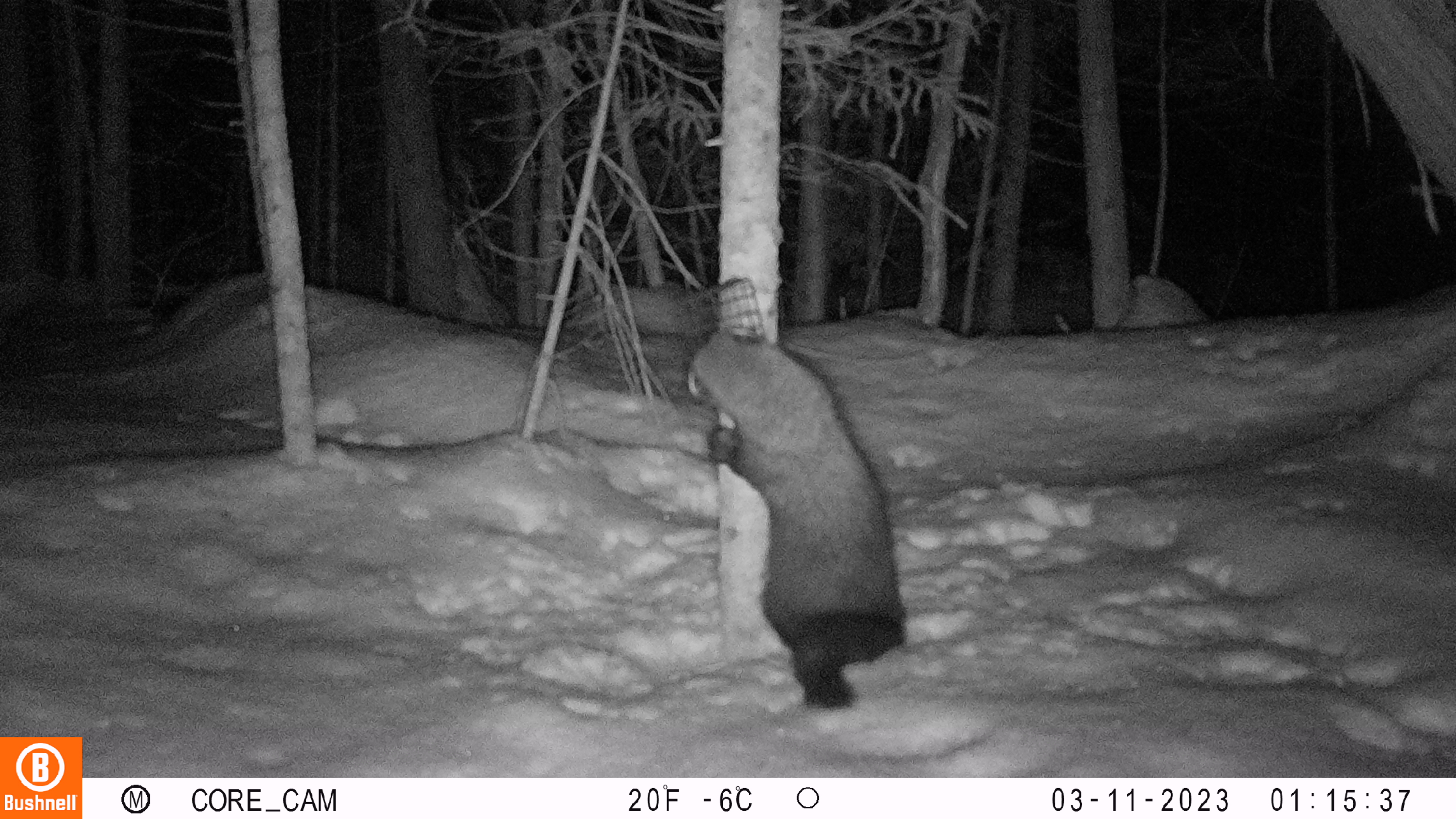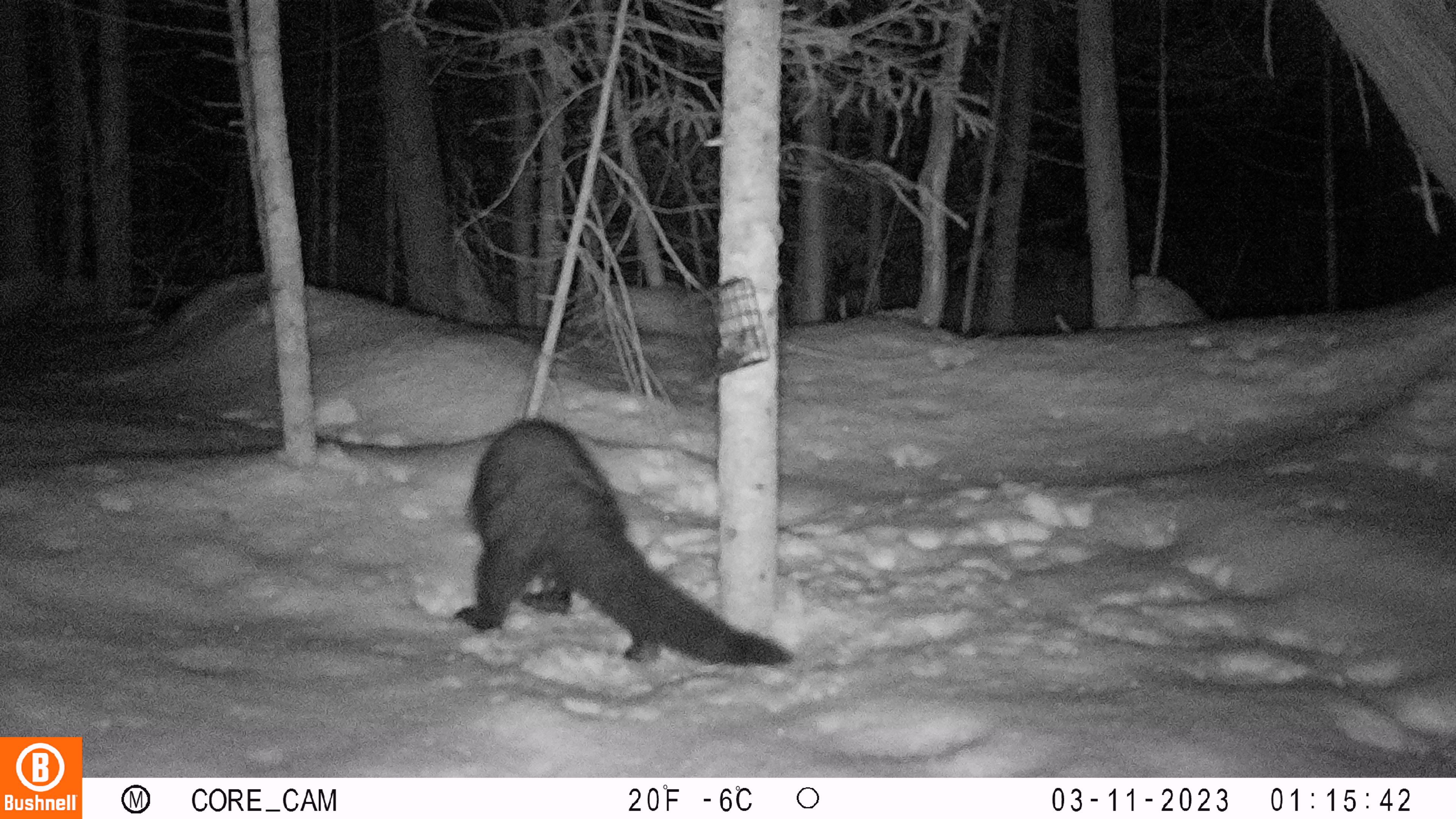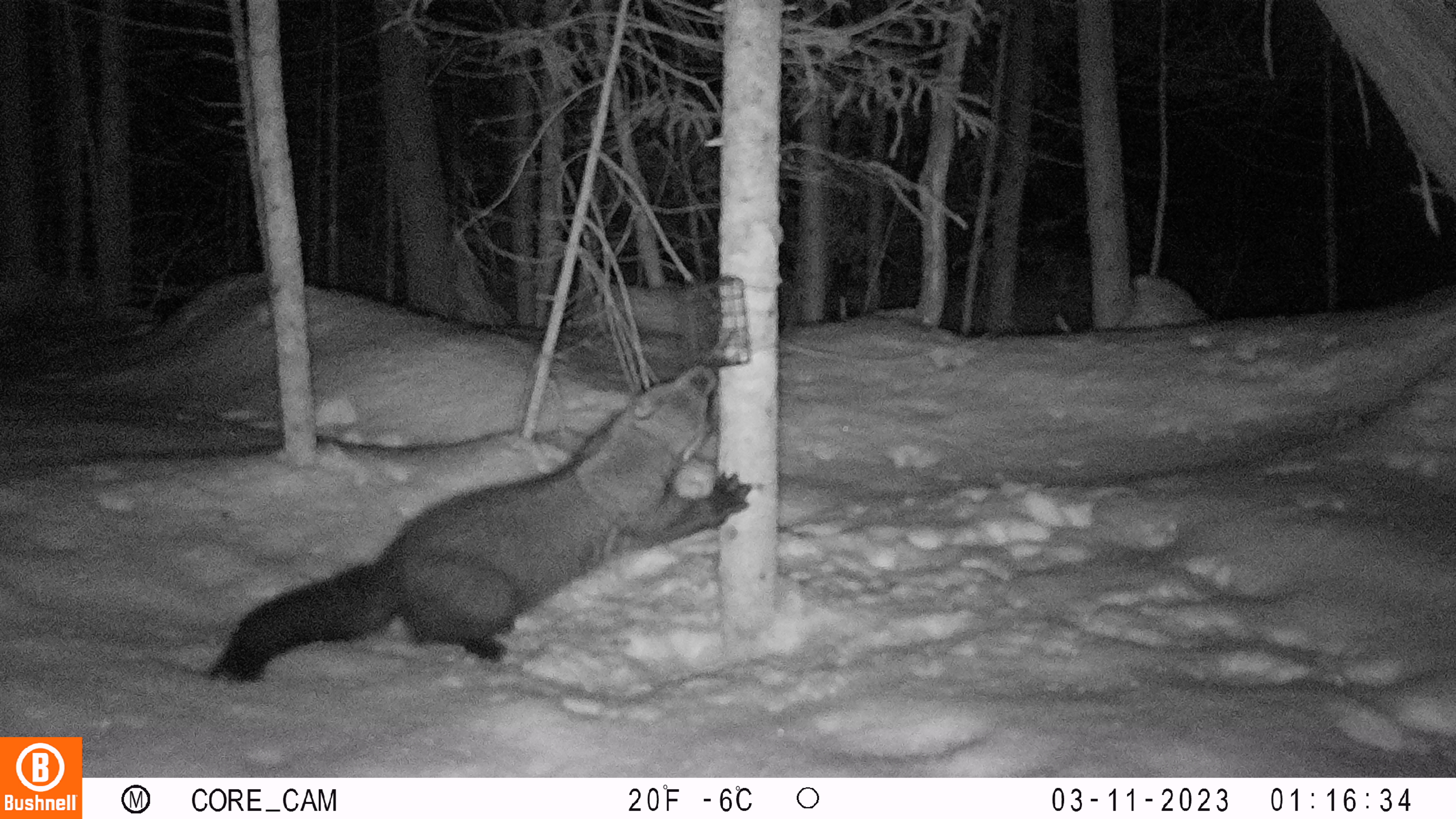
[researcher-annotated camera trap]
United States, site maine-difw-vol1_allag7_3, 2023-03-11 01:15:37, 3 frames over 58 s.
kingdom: Animalia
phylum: Chordata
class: Mammalia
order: Carnivora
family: Mustelidae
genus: Pekania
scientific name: Pekania pennanti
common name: fisher